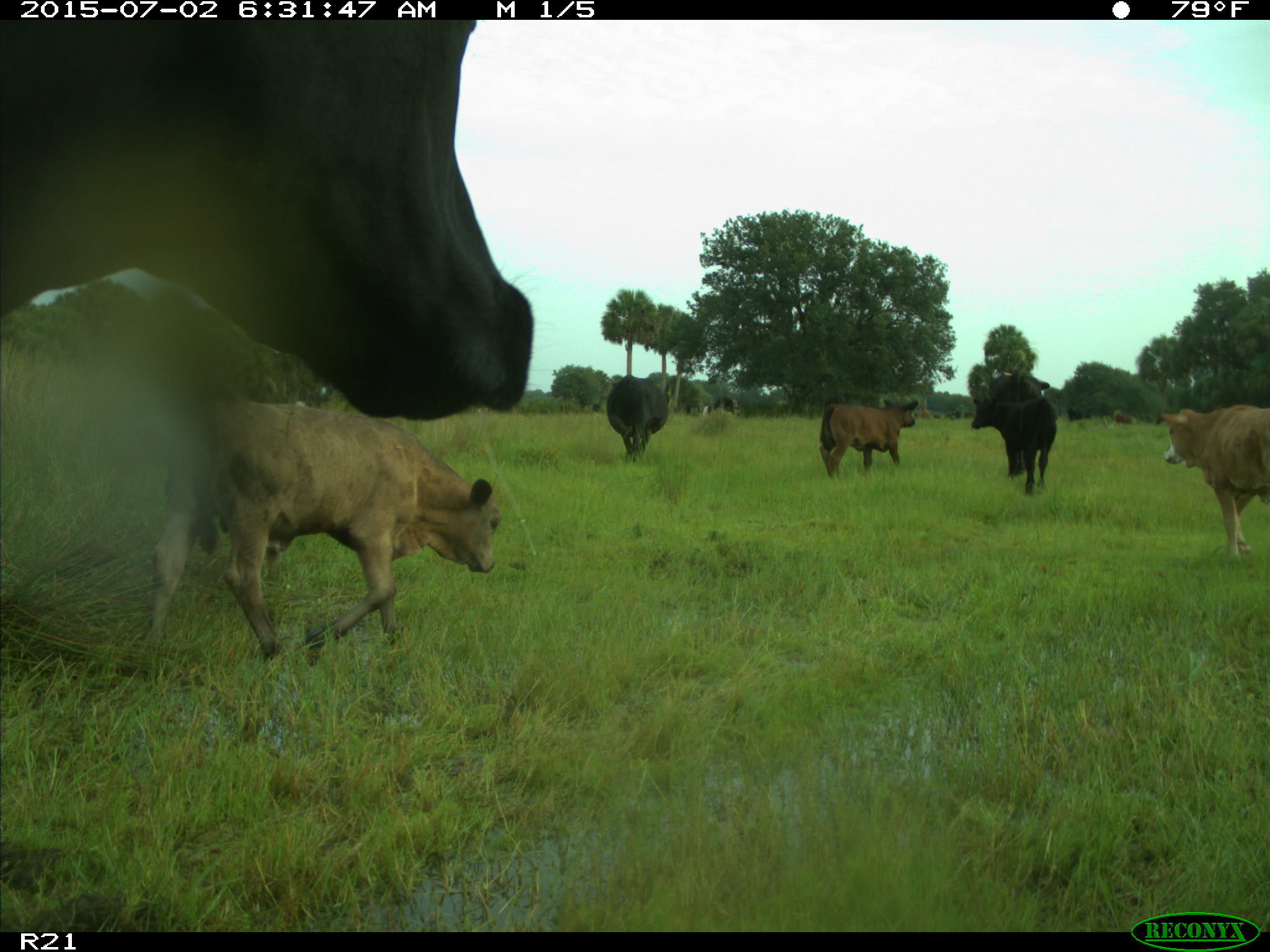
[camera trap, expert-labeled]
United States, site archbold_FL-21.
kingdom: Animalia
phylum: Chordata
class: Mammalia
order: Artiodactyla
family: Bovidae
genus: Bos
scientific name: Bos taurus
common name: domestic cow